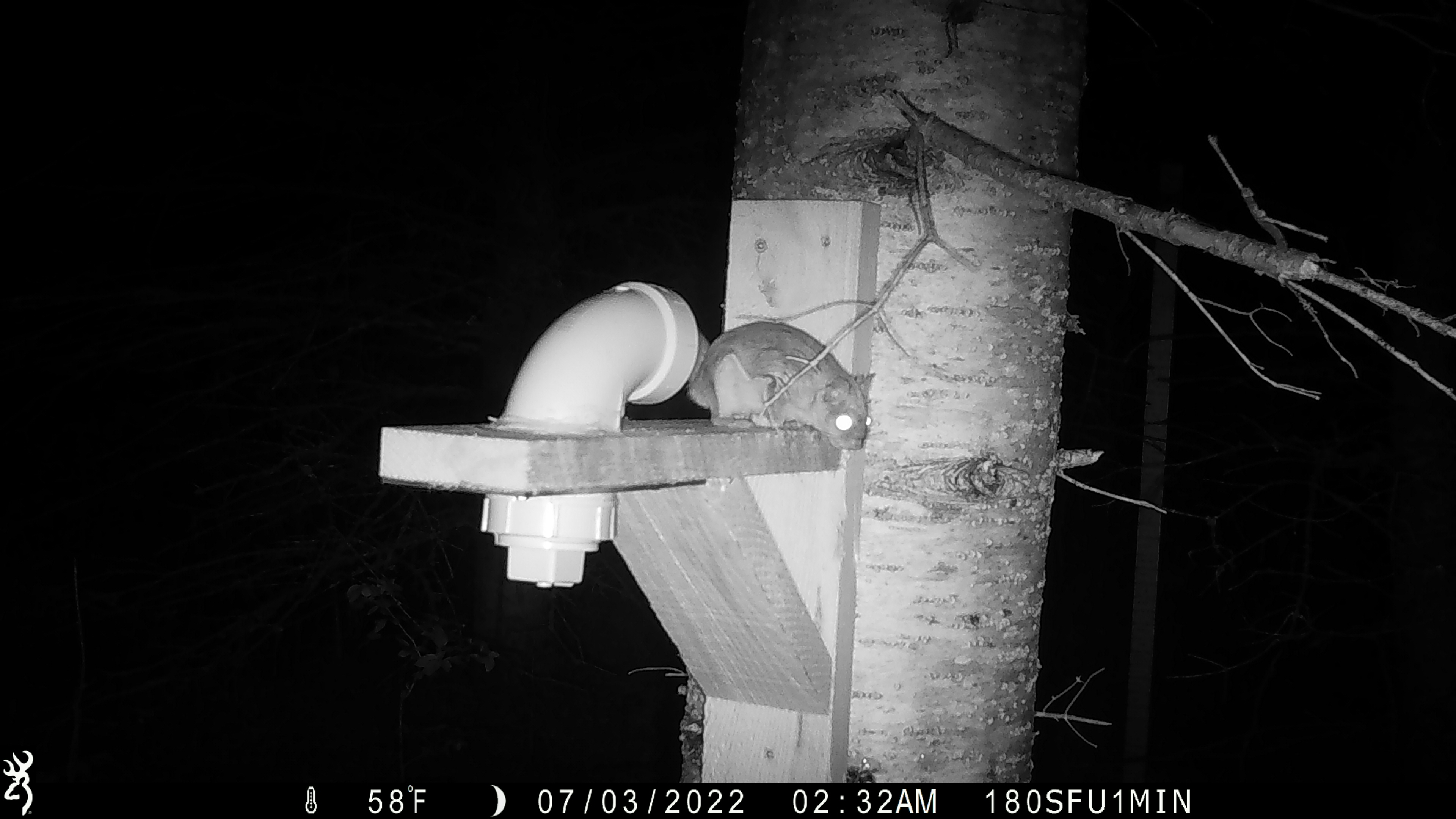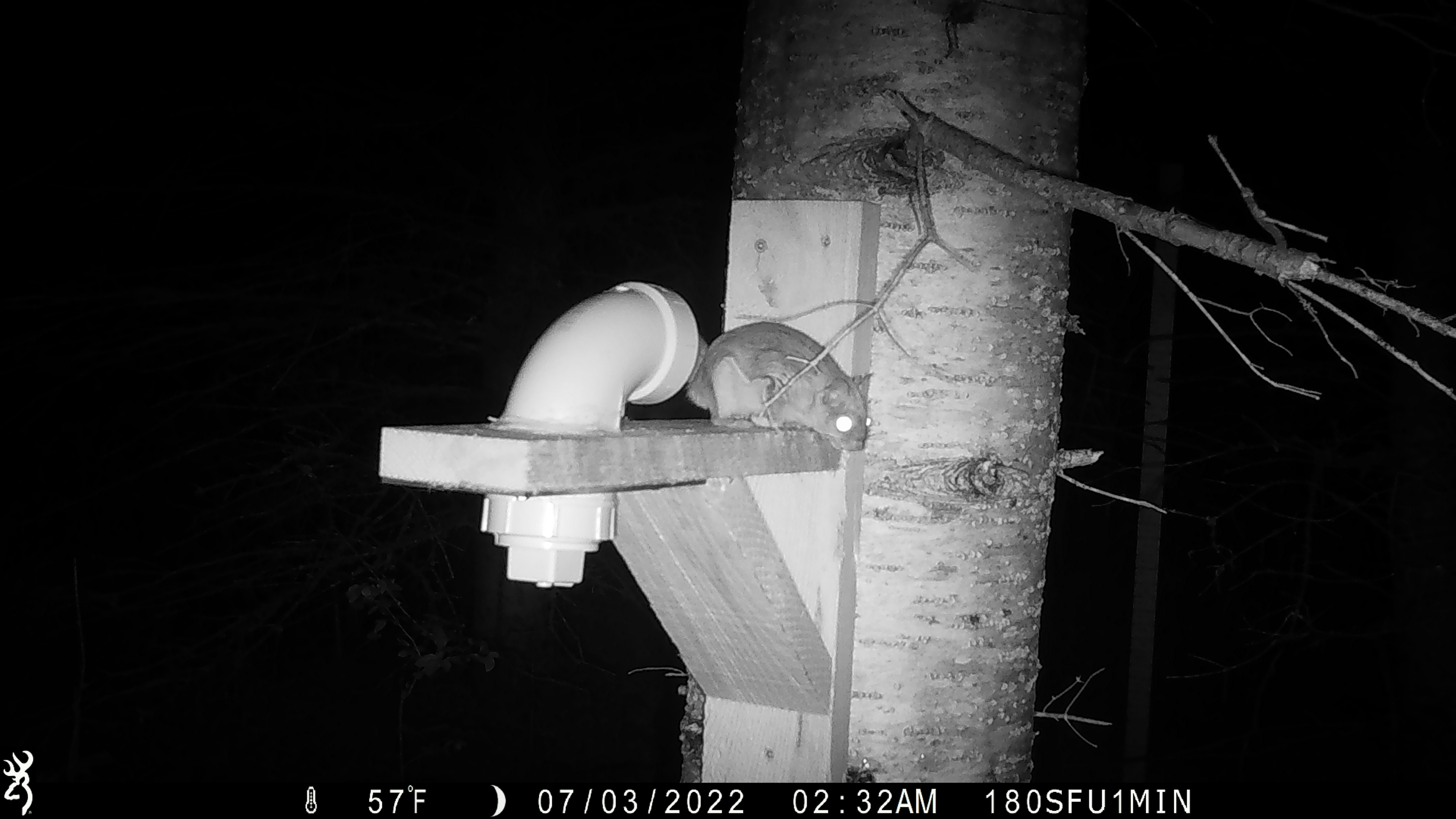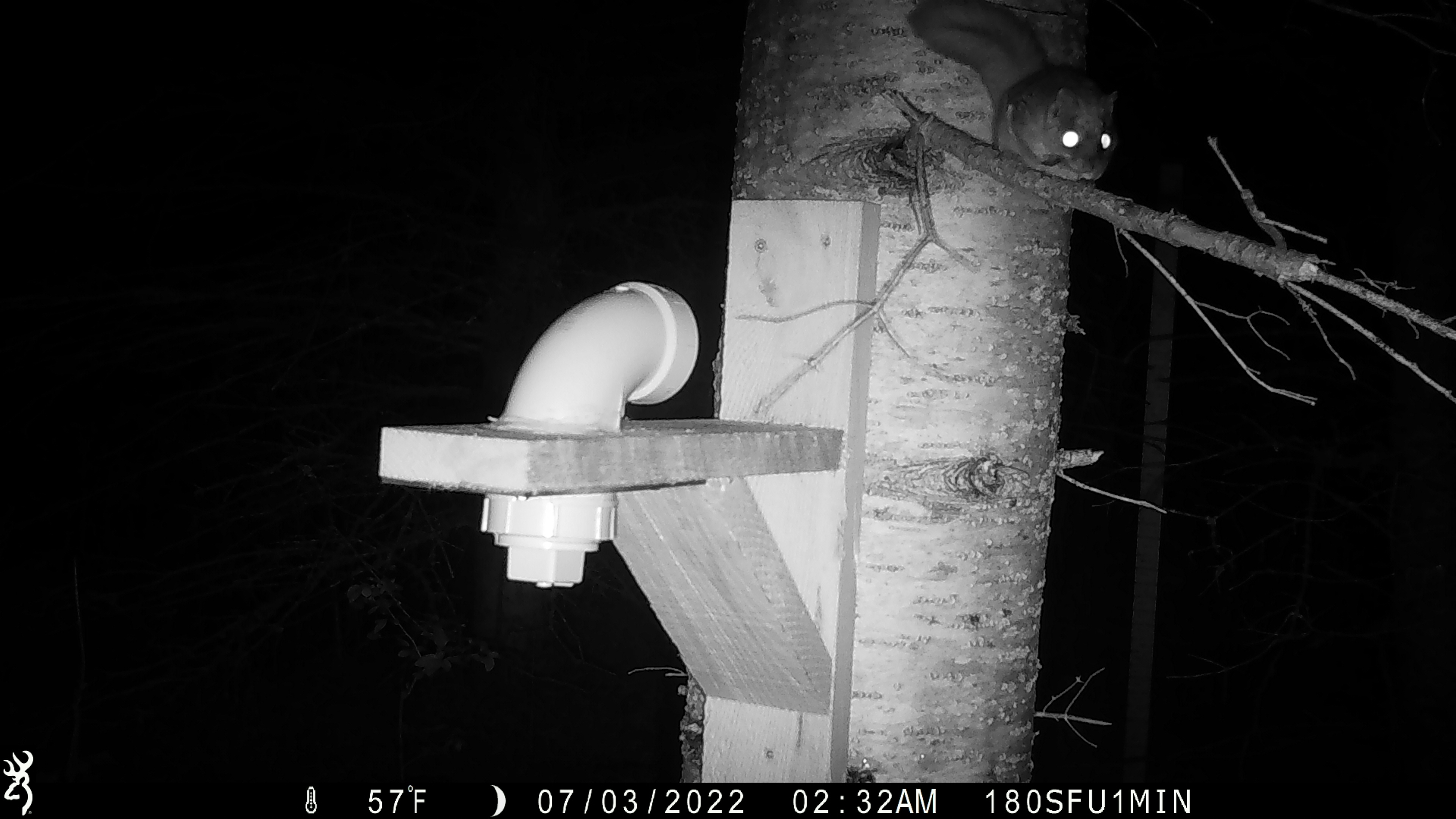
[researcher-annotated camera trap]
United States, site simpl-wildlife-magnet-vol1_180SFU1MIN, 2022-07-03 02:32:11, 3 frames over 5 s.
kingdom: Animalia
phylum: Chordata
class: Mammalia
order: Rodentia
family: Sciuridae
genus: Glaucomys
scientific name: Glaucomys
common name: flying squirrel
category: flying squirrel sp.